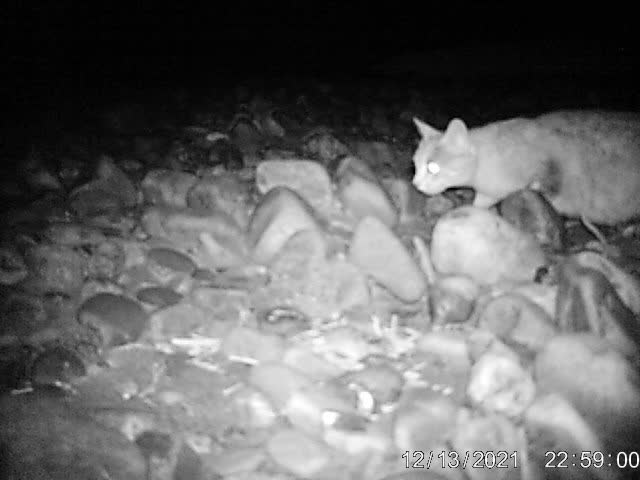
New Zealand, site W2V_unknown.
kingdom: Animalia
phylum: Chordata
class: Mammalia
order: Carnivora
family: Felidae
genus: Felis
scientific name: Felis catus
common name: domestic cat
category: cat